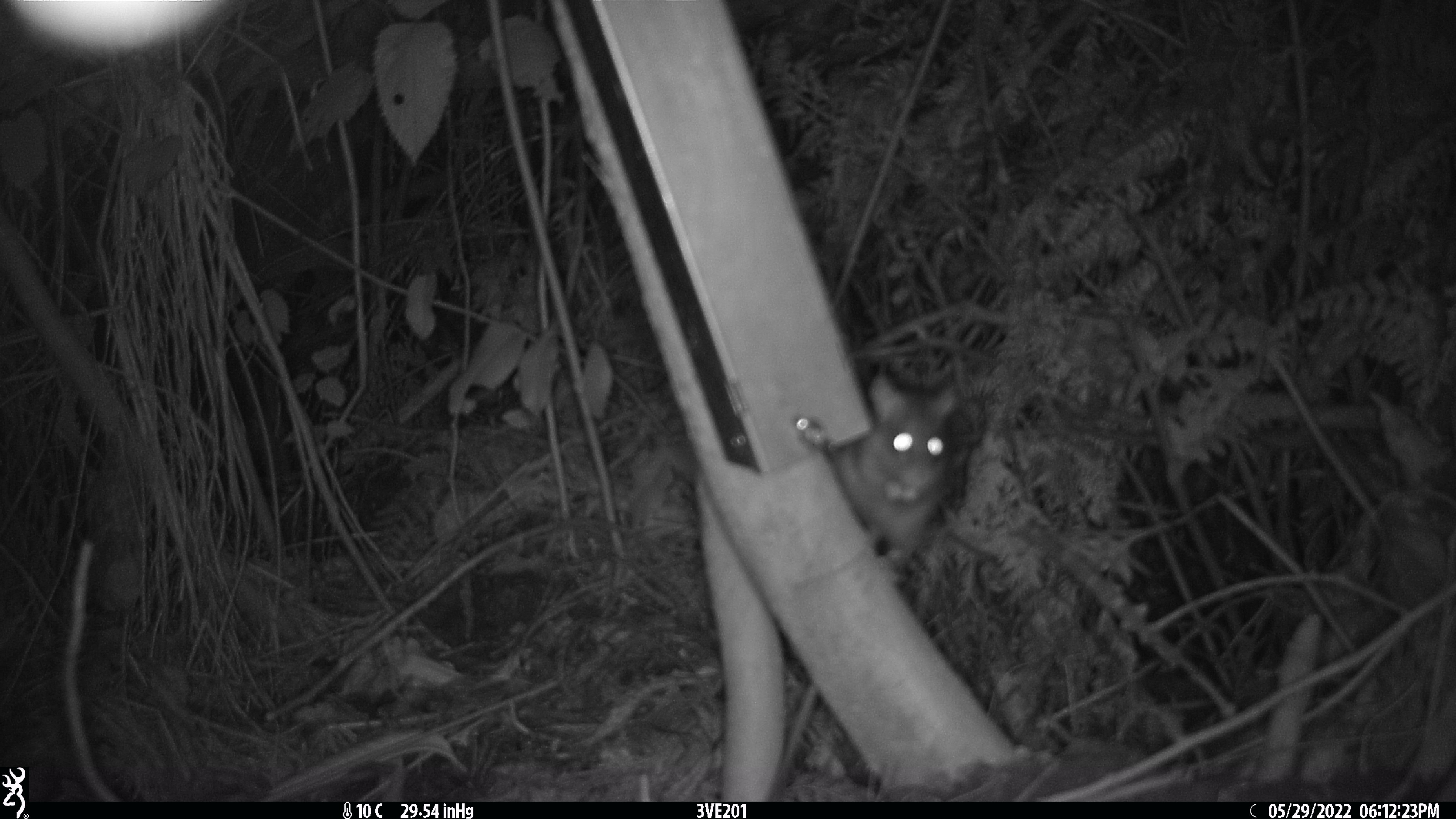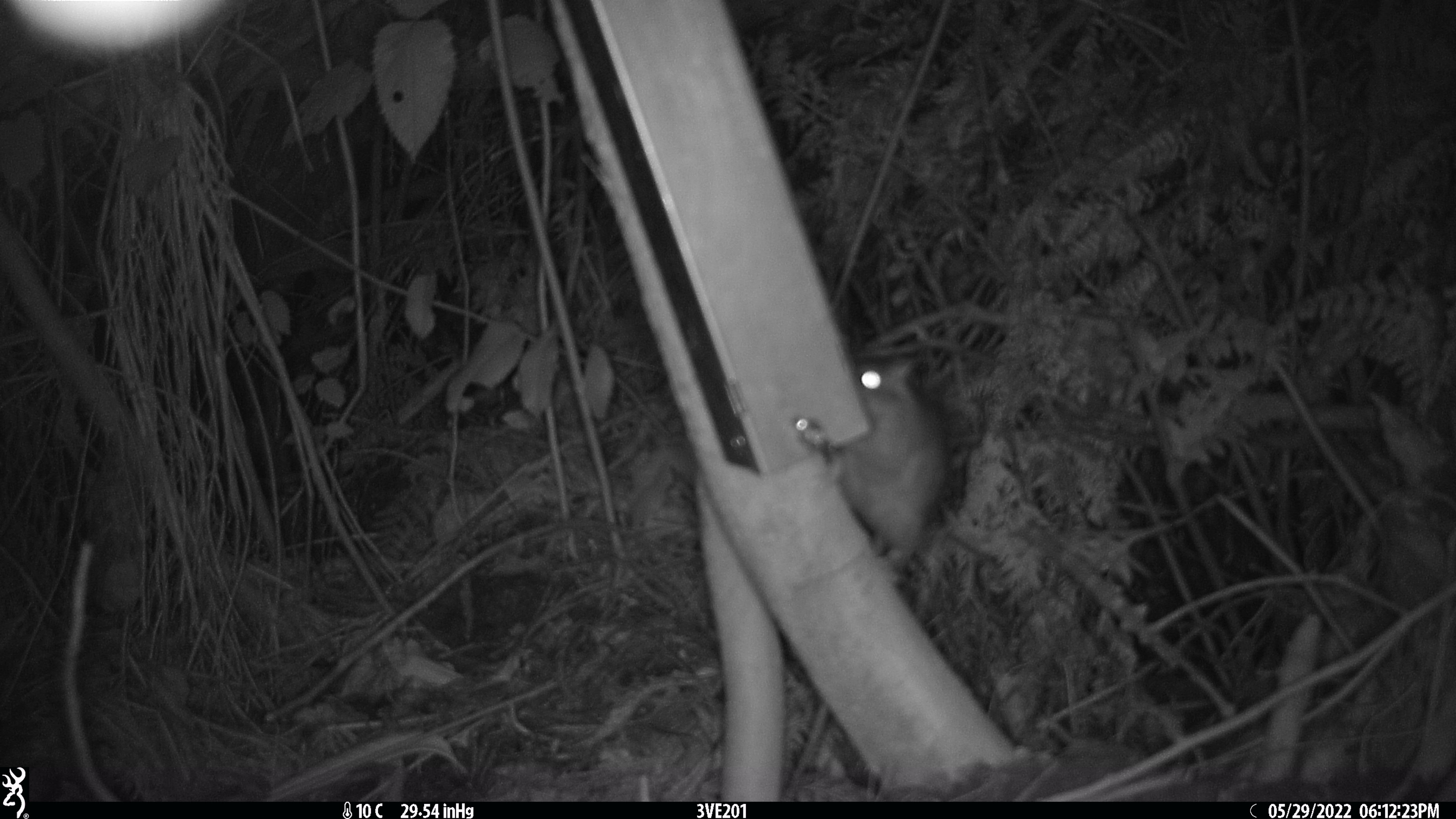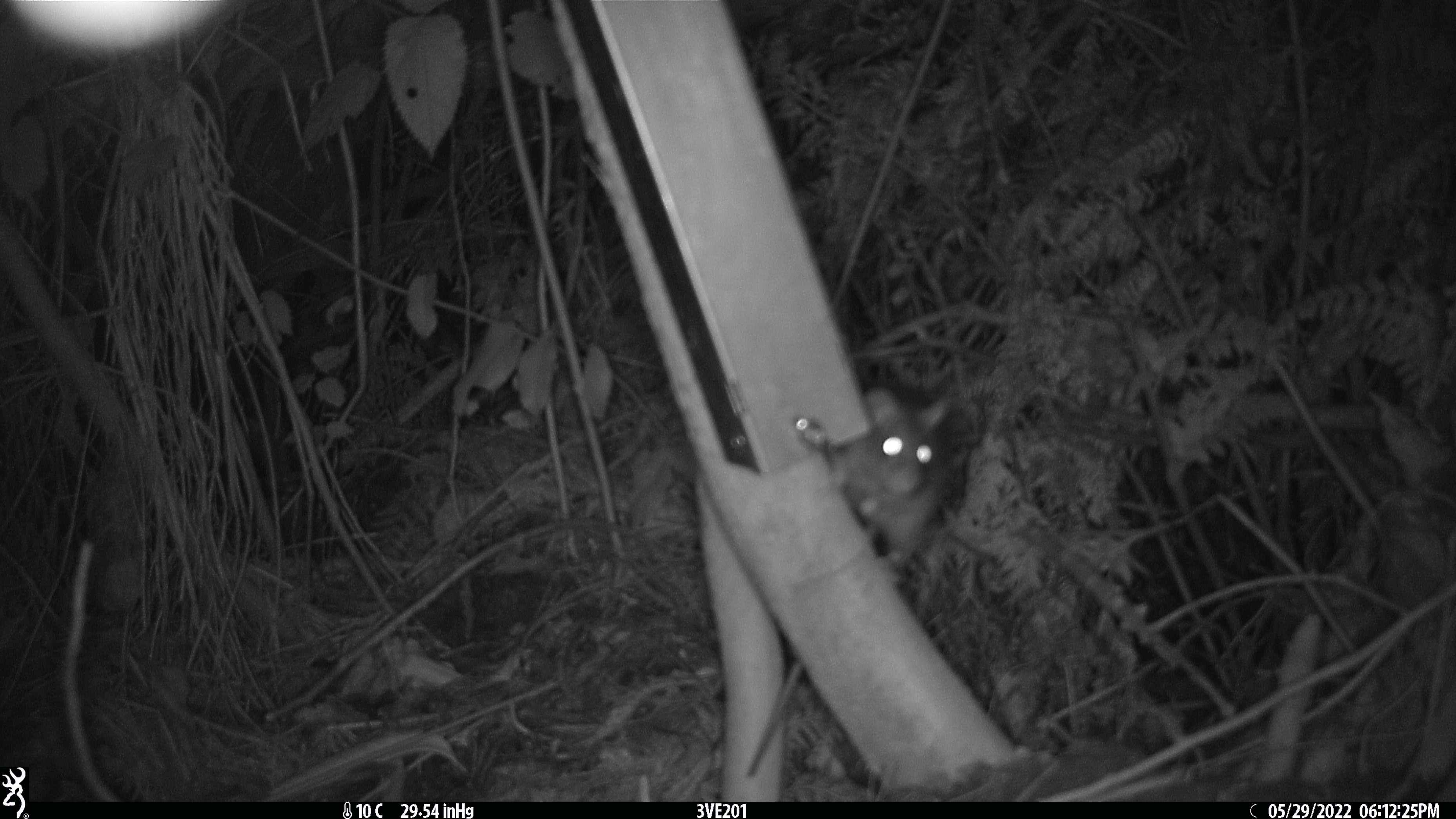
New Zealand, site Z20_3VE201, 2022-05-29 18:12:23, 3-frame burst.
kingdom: Animalia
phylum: Chordata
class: Mammalia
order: Rodentia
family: Muridae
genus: Rattus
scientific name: Rattus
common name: rat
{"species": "rat (Rattus)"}